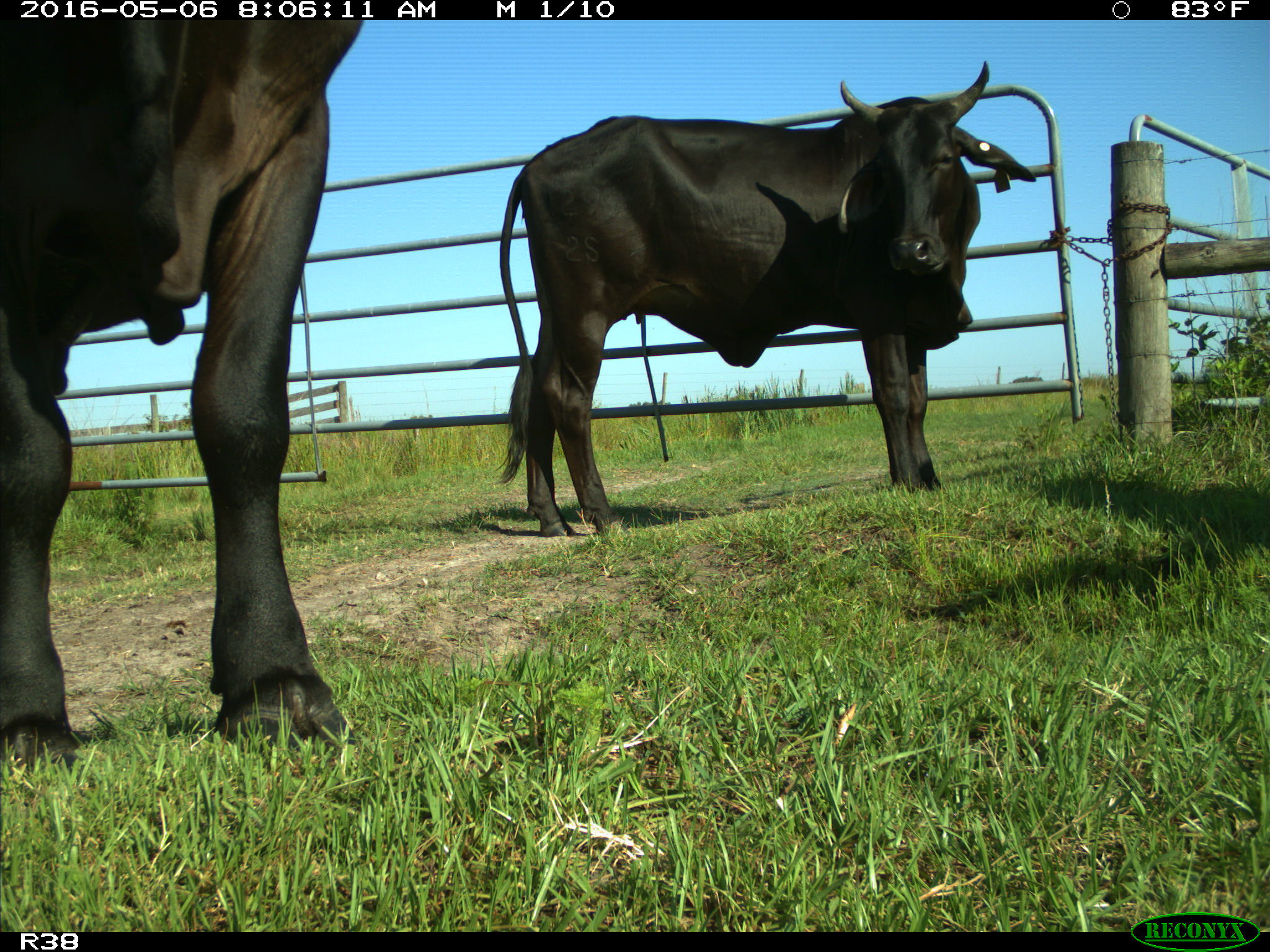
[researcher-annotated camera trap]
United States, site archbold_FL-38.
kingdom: Animalia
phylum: Chordata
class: Mammalia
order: Artiodactyla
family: Bovidae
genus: Bos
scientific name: Bos taurus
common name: domestic cow